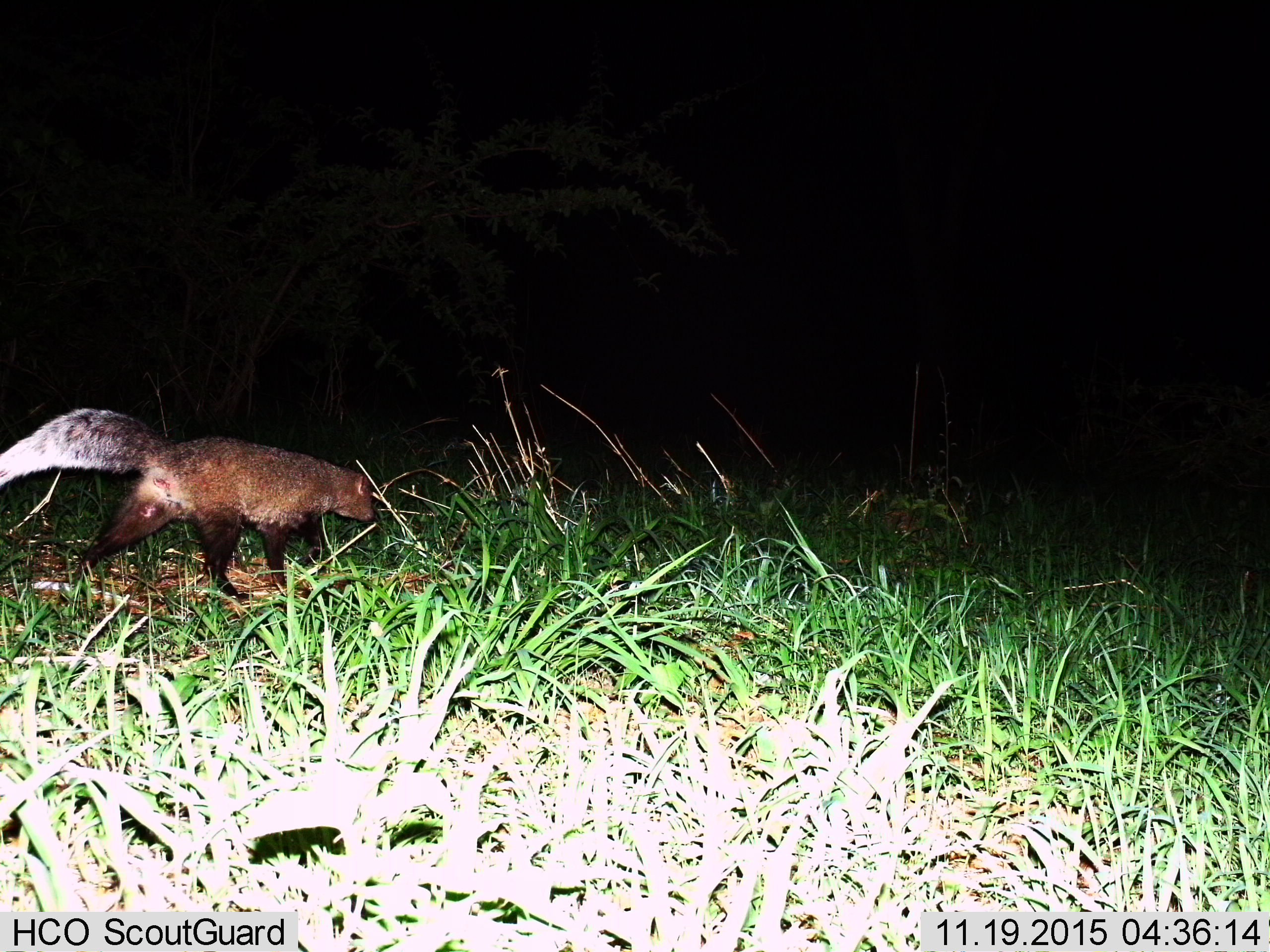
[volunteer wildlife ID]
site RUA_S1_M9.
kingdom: Animalia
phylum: Chordata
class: Mammalia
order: Carnivora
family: Herpestidae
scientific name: Herpestidae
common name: mongoose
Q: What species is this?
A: Mongoose (Herpestidae).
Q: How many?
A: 1.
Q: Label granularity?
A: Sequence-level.